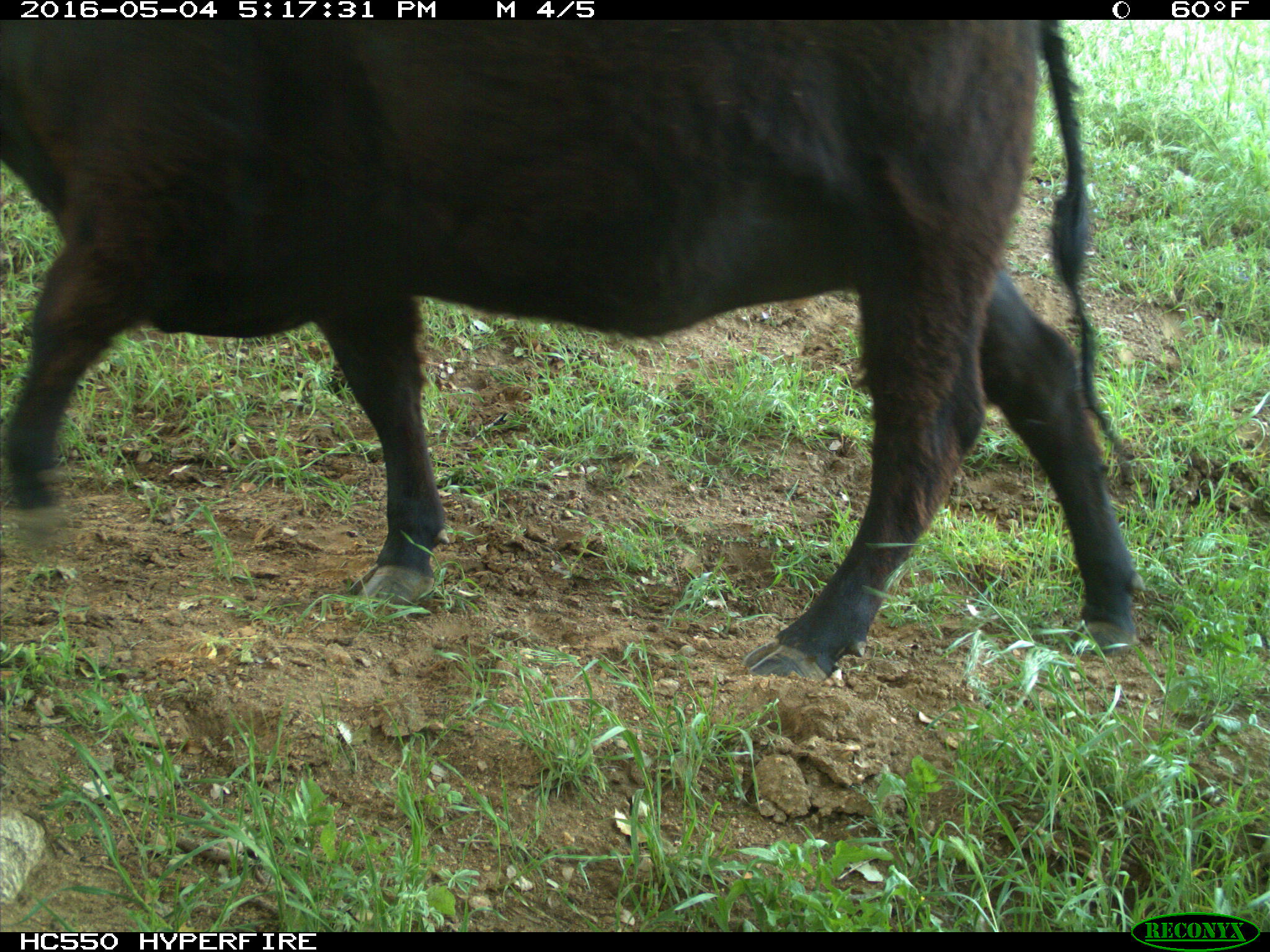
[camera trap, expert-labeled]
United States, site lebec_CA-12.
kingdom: Animalia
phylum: Chordata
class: Mammalia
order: Artiodactyla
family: Bovidae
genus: Bos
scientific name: Bos taurus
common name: domestic cow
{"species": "Bos taurus (domestic cow)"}